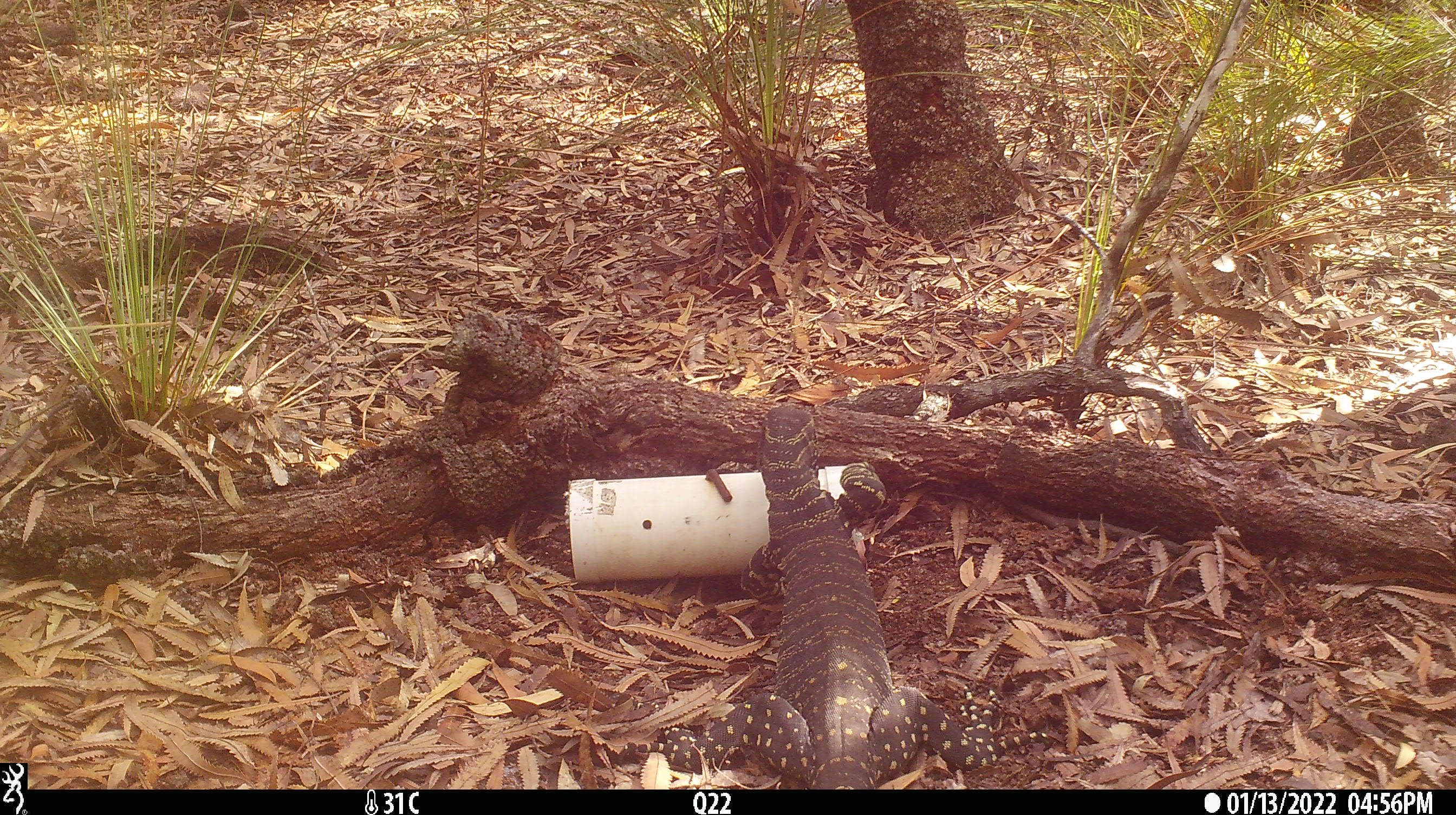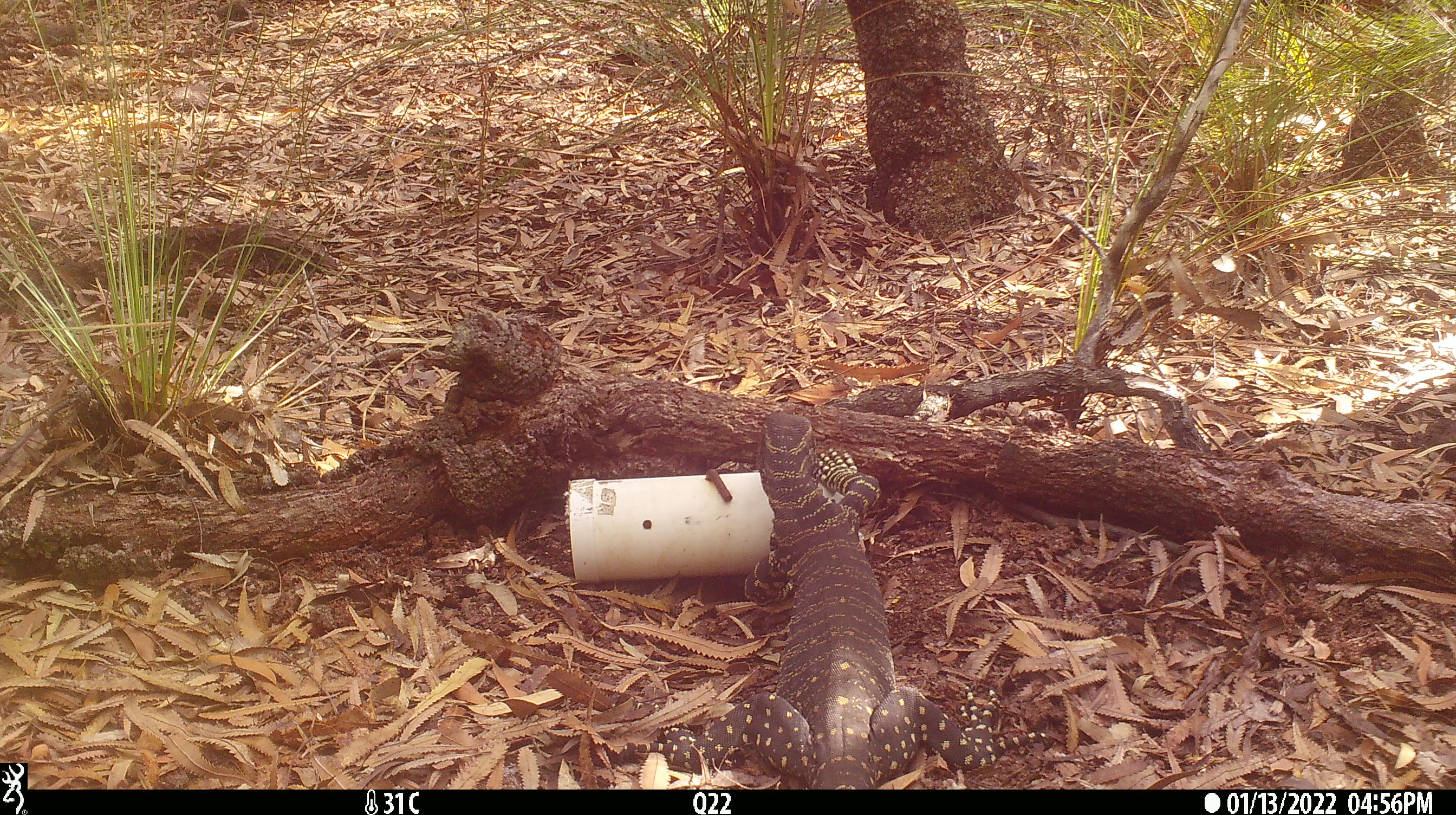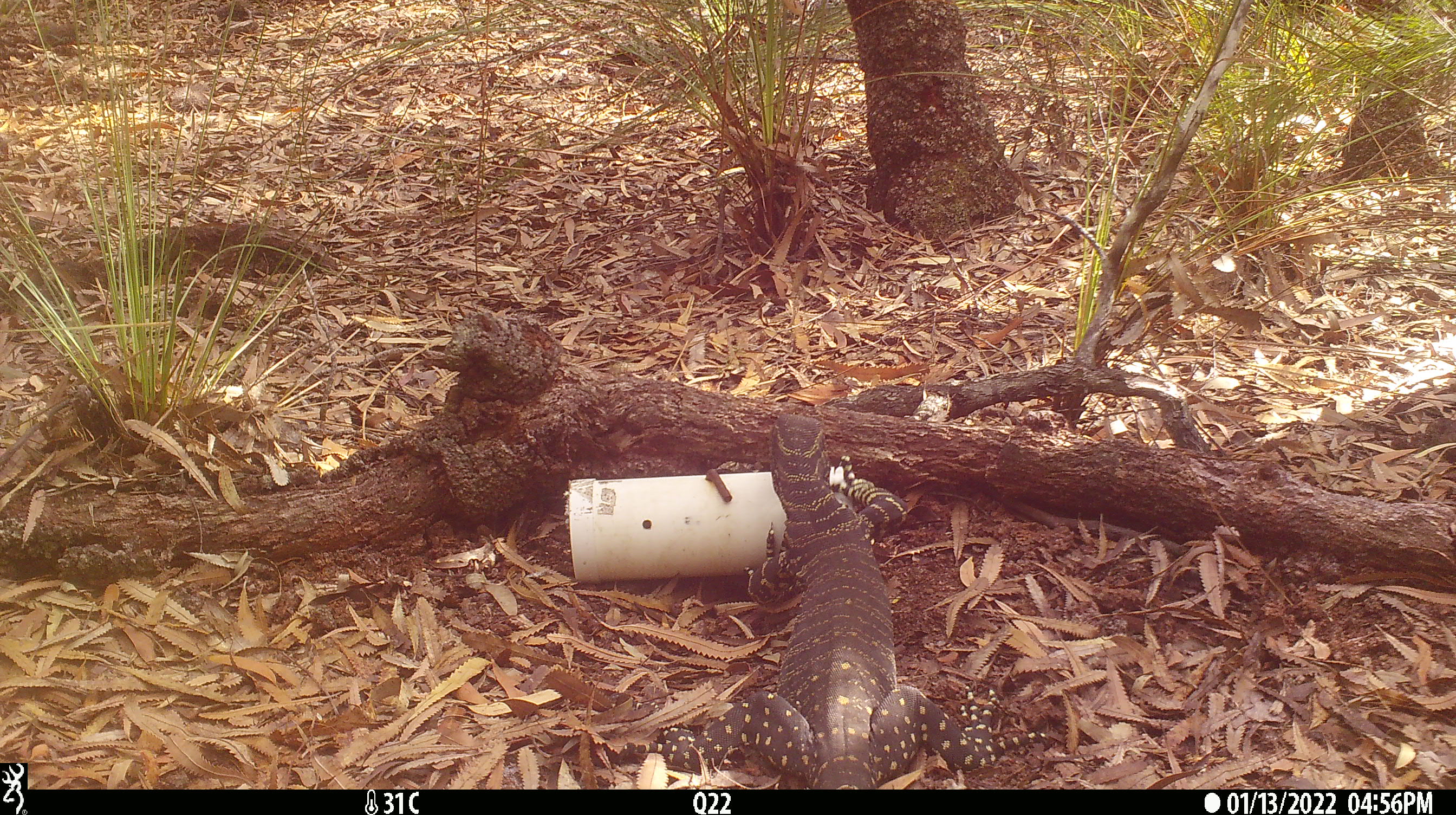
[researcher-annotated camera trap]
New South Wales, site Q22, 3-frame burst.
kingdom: Animalia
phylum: Chordata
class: Reptilia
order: Squamata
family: Varanidae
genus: Varanus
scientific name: Varanus varius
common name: lace monitor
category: goanna